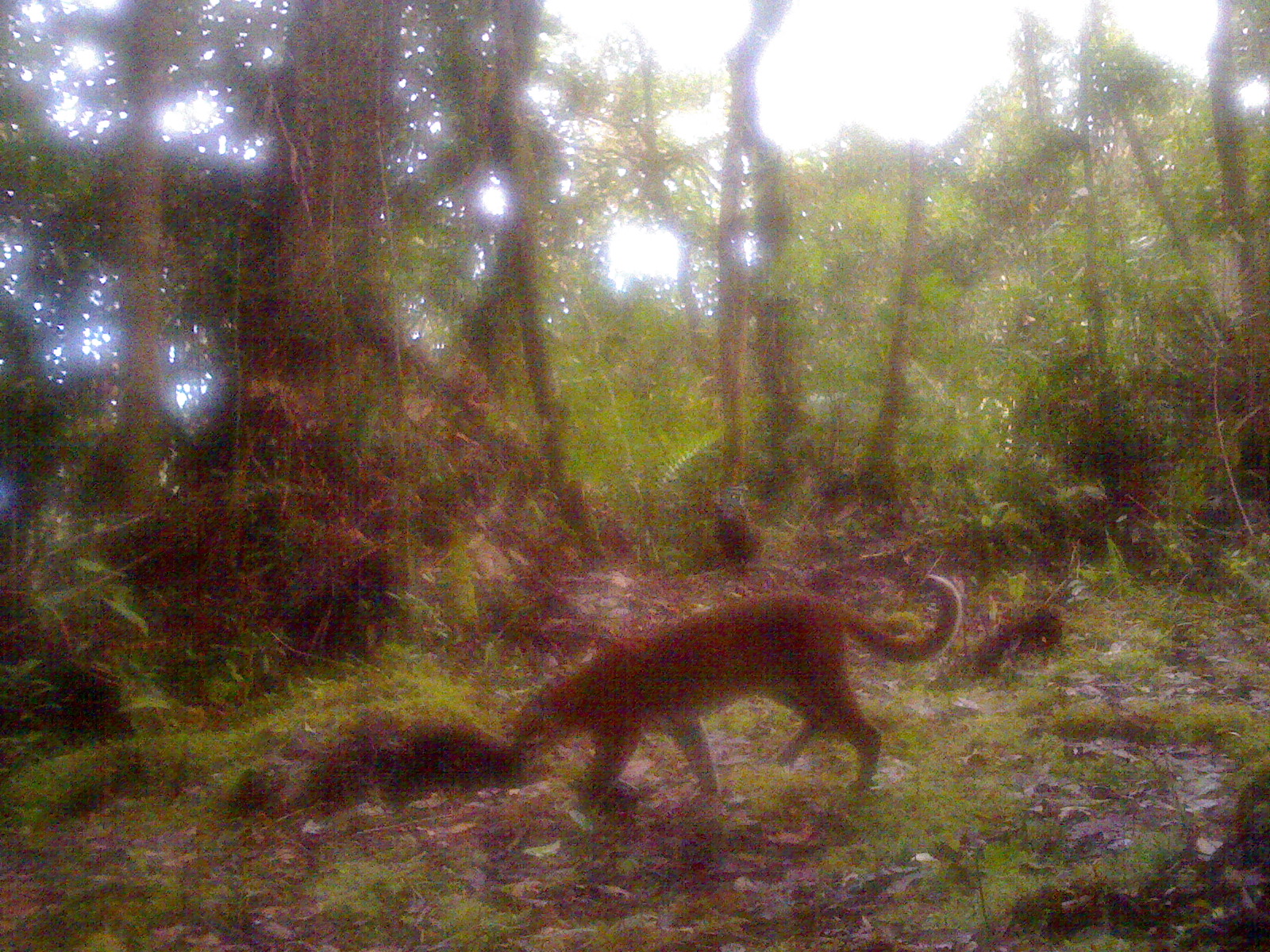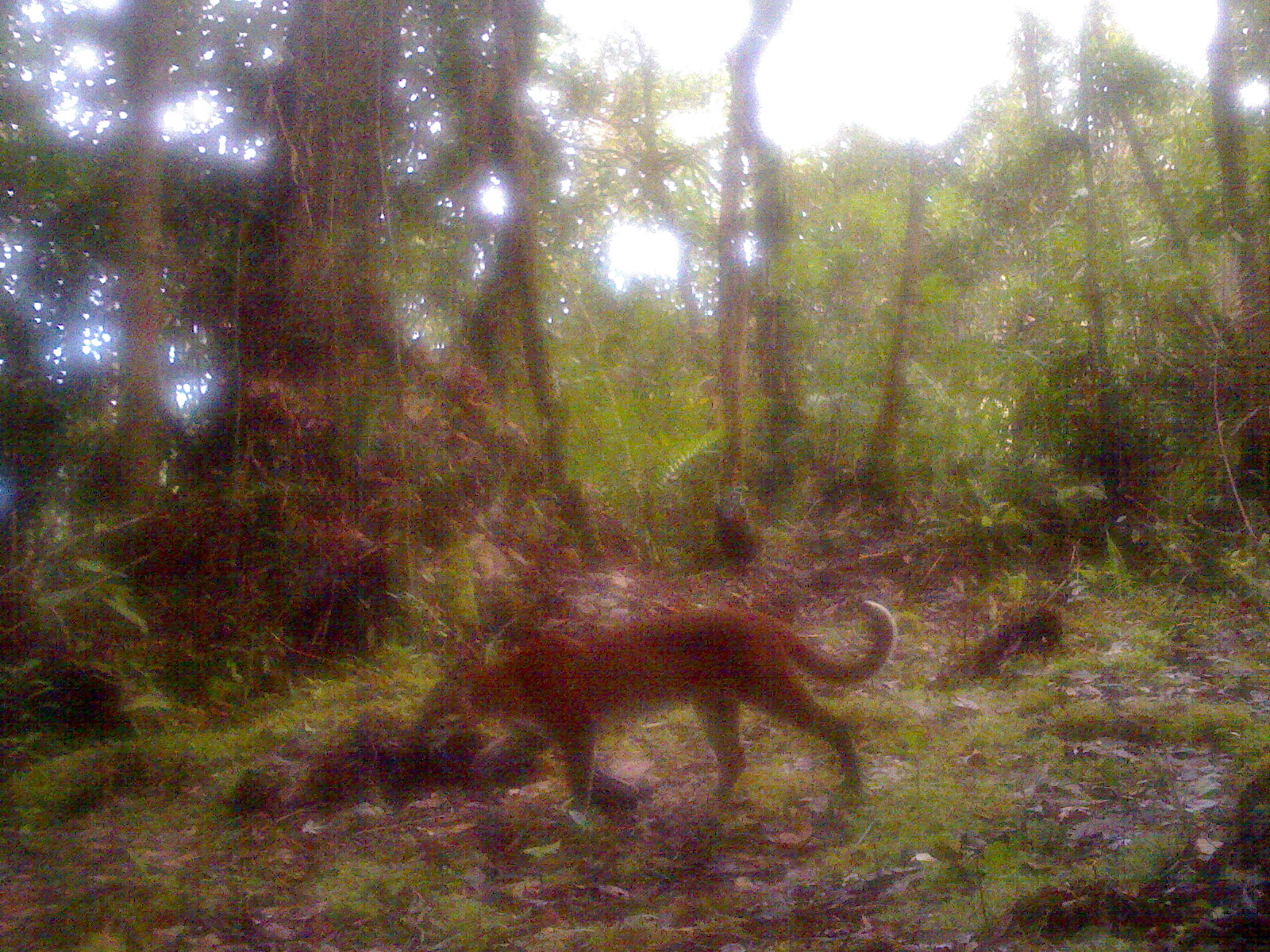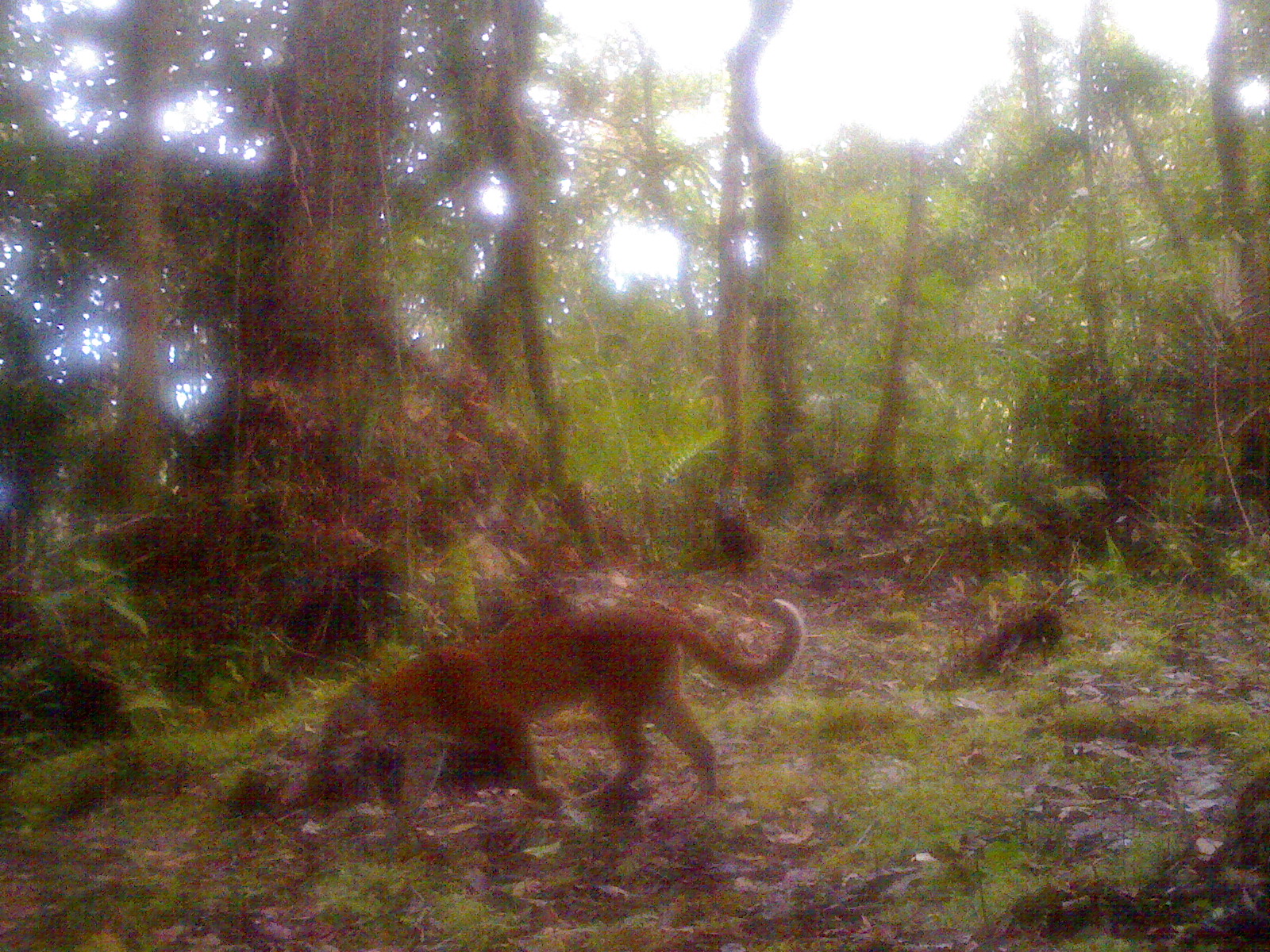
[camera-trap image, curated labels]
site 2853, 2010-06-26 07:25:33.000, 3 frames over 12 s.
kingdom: Animalia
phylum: Chordata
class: Mammalia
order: Carnivora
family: Felidae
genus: Catopuma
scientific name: Catopuma temminckii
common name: asian golden cat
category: pardofelis temminckii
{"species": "pardofelis temminckii (asian golden cat) (Catopuma temminckii)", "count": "1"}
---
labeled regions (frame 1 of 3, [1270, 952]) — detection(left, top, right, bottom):
pardofelis temminckii: detection(508, 570, 961, 813)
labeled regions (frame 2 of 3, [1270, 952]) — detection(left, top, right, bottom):
pardofelis temminckii: detection(411, 598, 894, 818)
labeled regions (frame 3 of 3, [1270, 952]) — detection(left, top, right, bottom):
pardofelis temminckii: detection(336, 595, 802, 852)